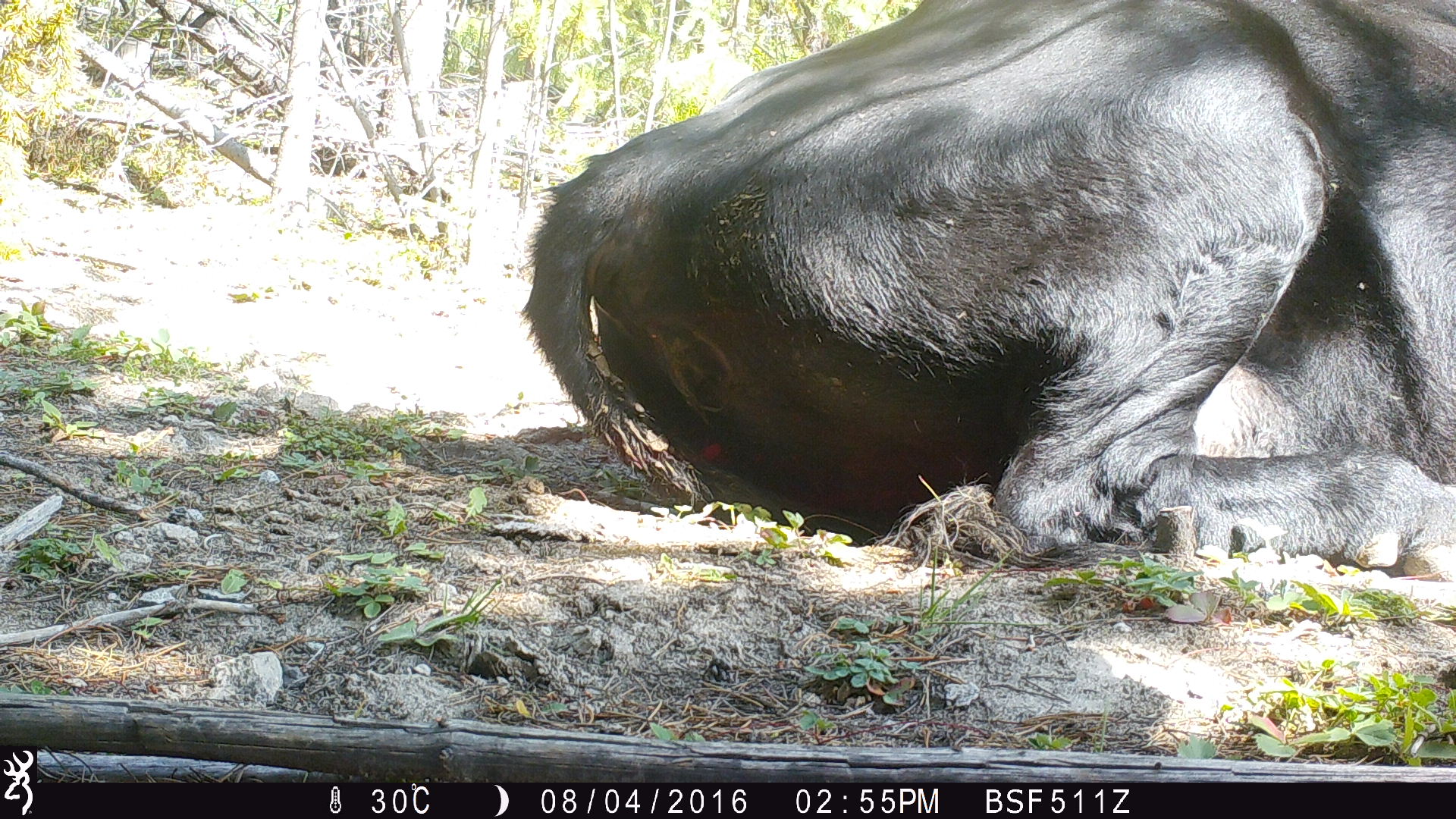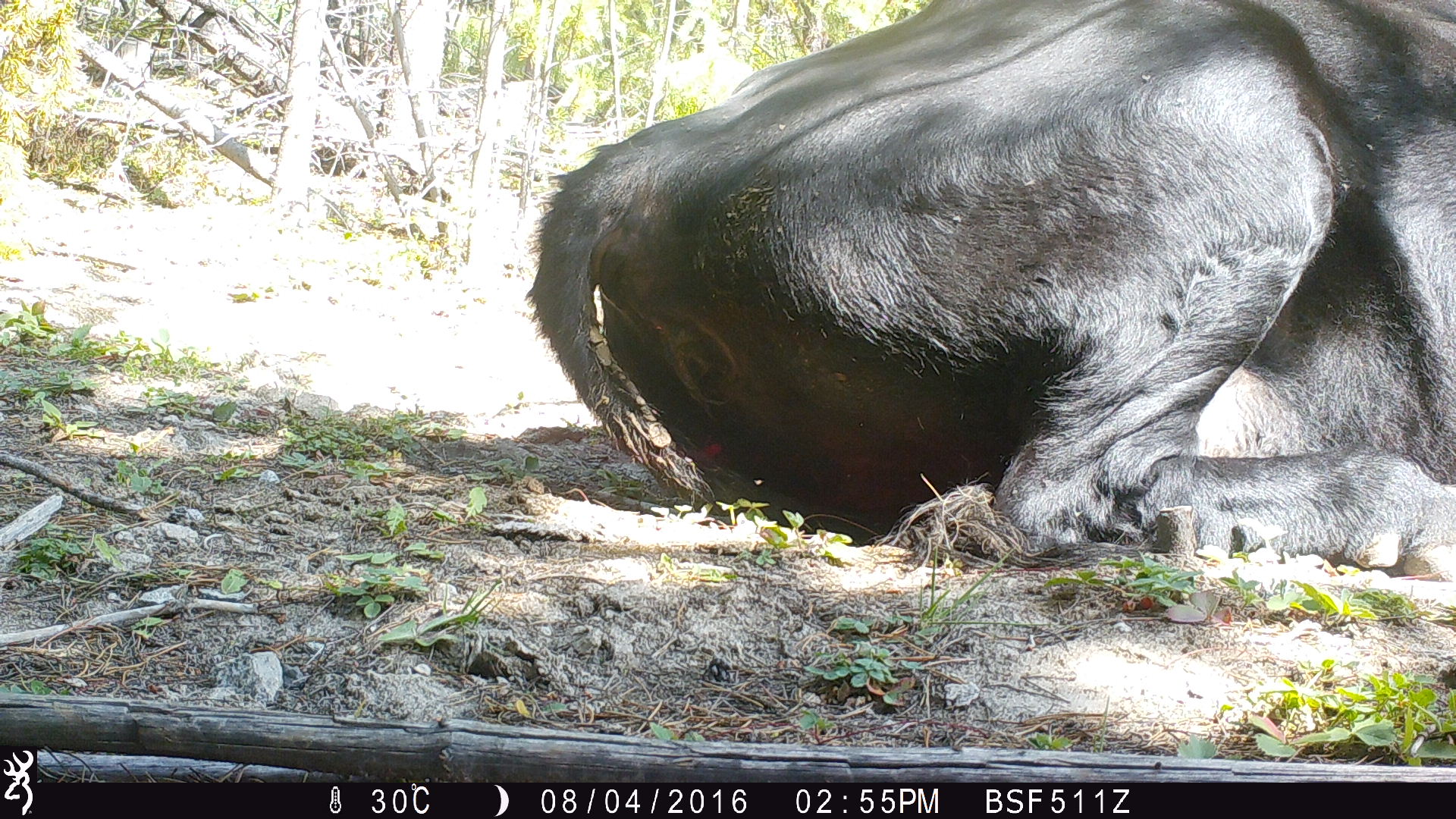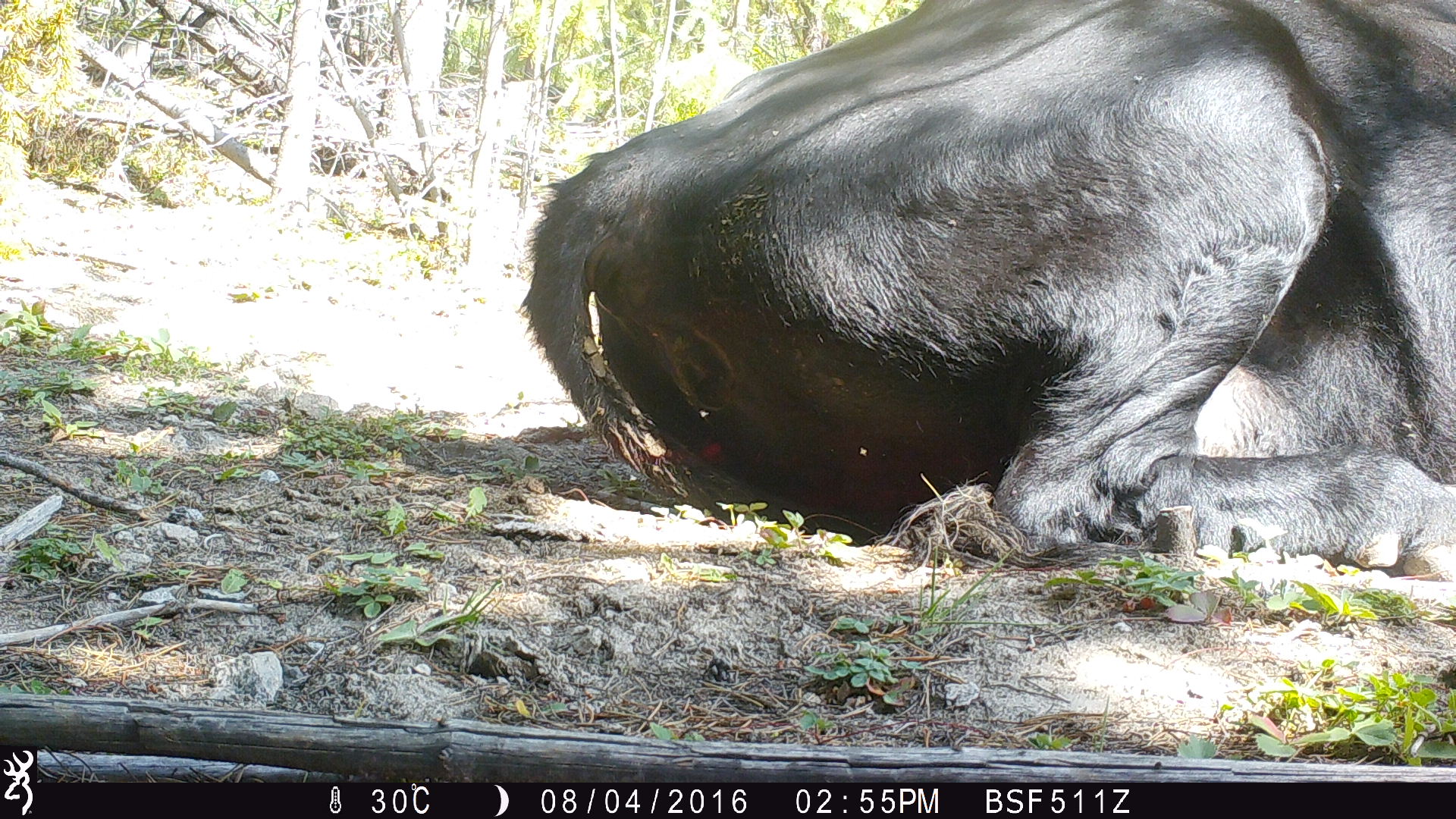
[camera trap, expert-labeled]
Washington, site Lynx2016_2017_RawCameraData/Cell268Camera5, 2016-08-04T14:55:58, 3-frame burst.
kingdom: Animalia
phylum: Chordata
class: Mammalia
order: Artiodactyla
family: Bovidae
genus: Bos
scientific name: Bos taurus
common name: domestic cattle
Domestic cattle (Bos taurus). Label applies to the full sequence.